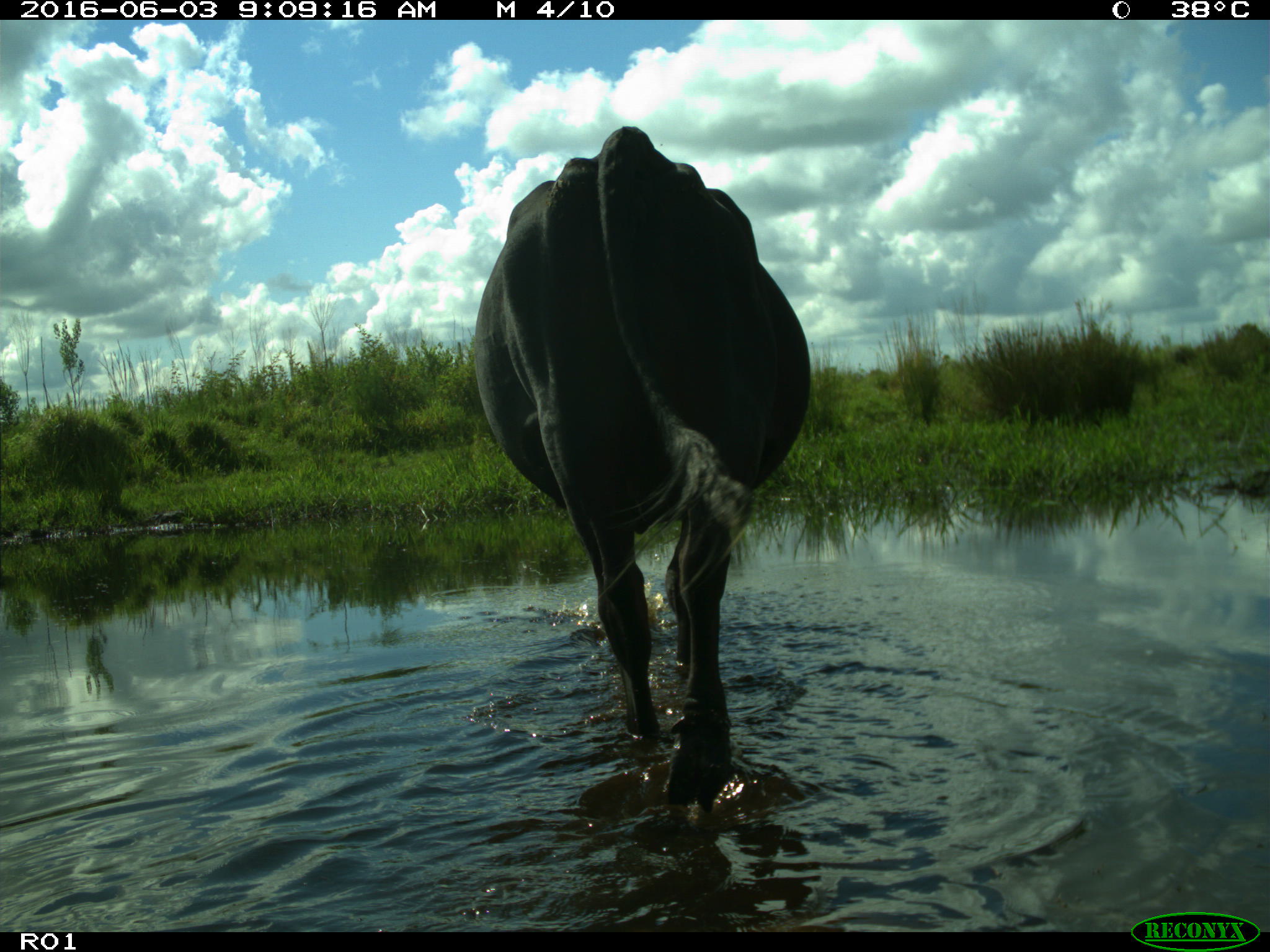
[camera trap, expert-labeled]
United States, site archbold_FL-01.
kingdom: Animalia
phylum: Chordata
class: Mammalia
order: Artiodactyla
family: Bovidae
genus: Bos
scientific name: Bos taurus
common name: domestic cow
Bos taurus (domestic cow).